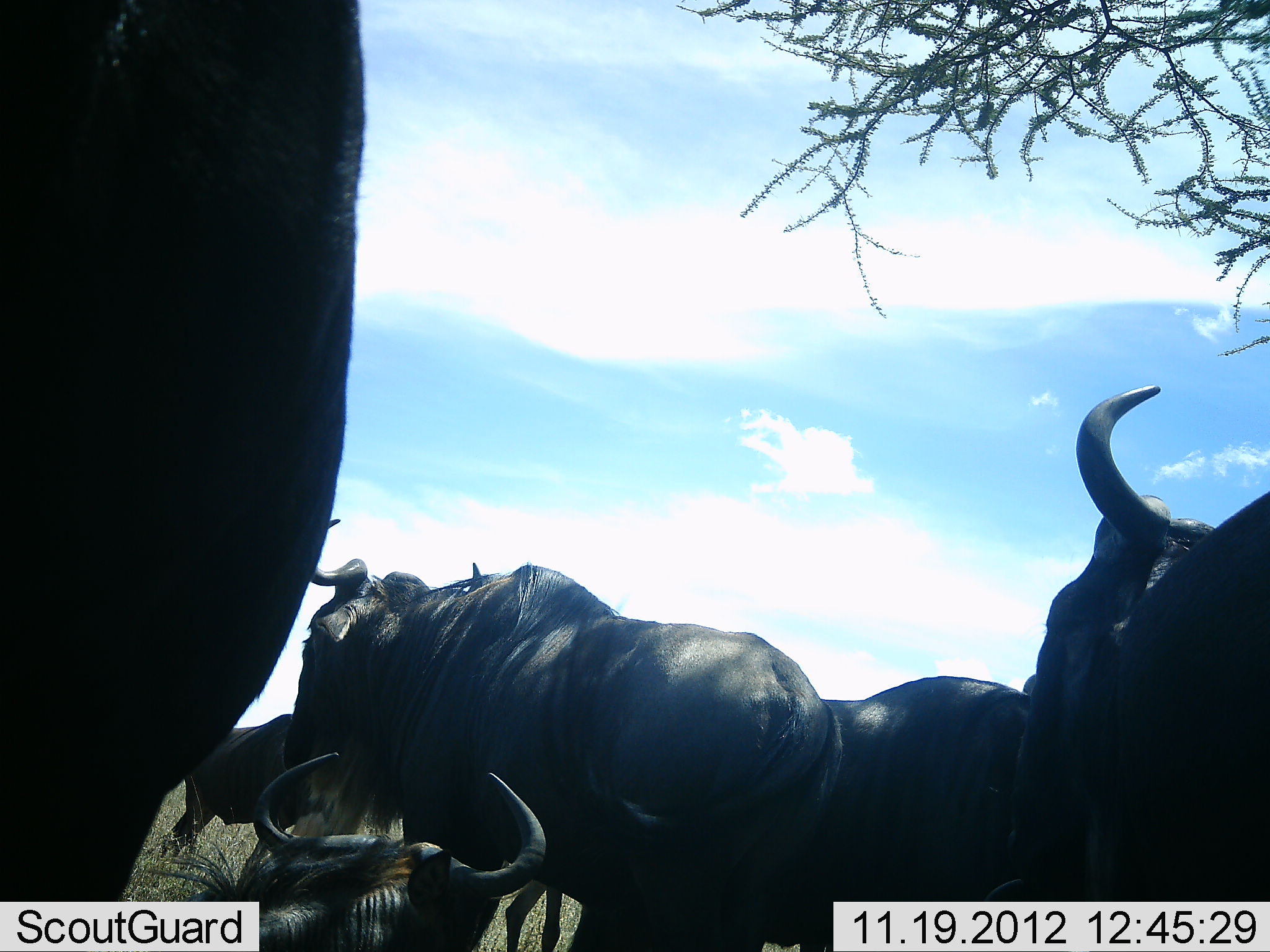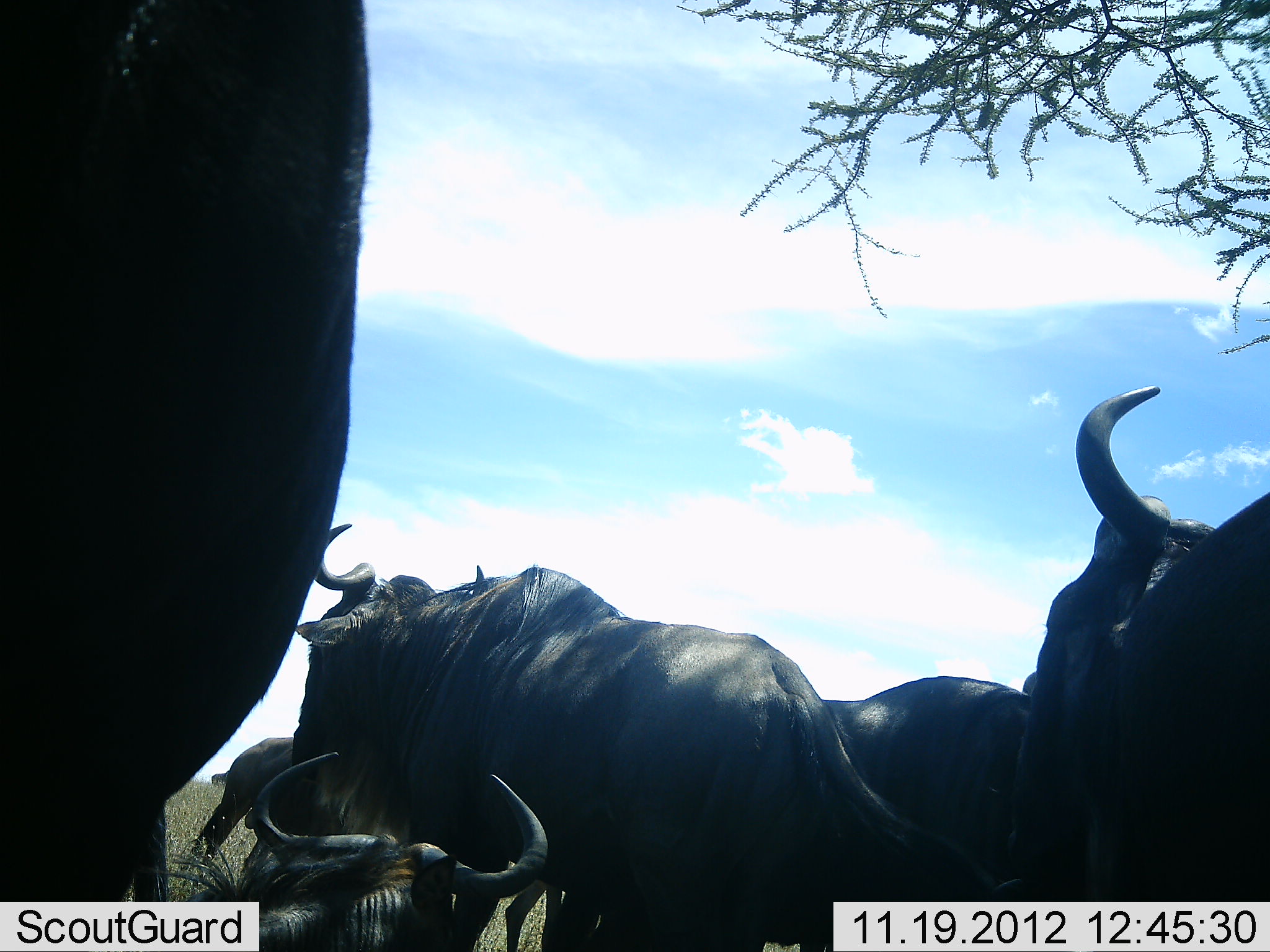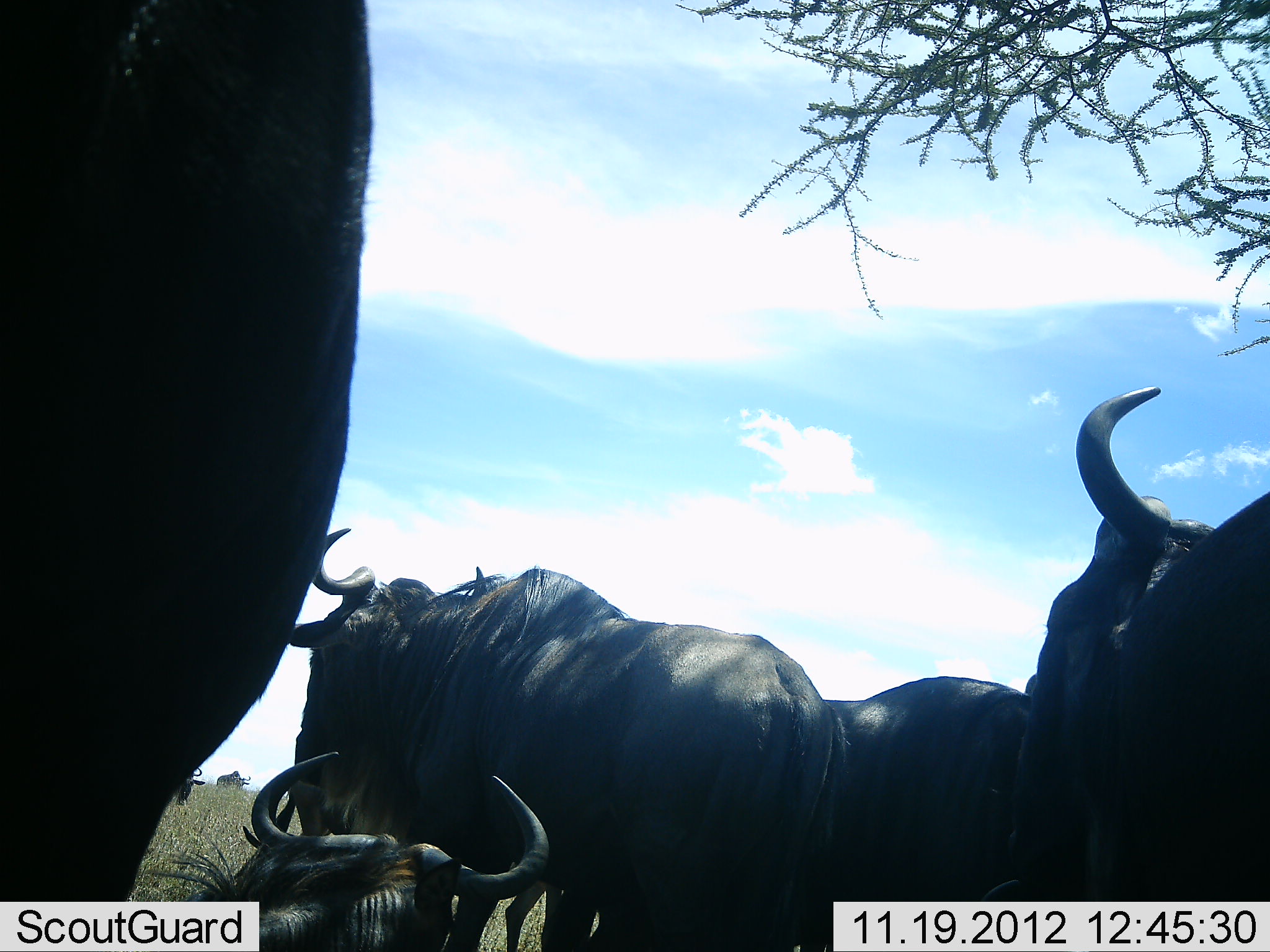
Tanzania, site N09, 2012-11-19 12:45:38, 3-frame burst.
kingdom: Animalia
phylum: Chordata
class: Mammalia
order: Artiodactyla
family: Bovidae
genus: Connochaetes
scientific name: Connochaetes taurinus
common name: blue wildebeest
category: wildebeest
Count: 6.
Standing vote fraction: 70%.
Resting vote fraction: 100%.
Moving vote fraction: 40%.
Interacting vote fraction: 0%.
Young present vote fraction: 0%.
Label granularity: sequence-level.